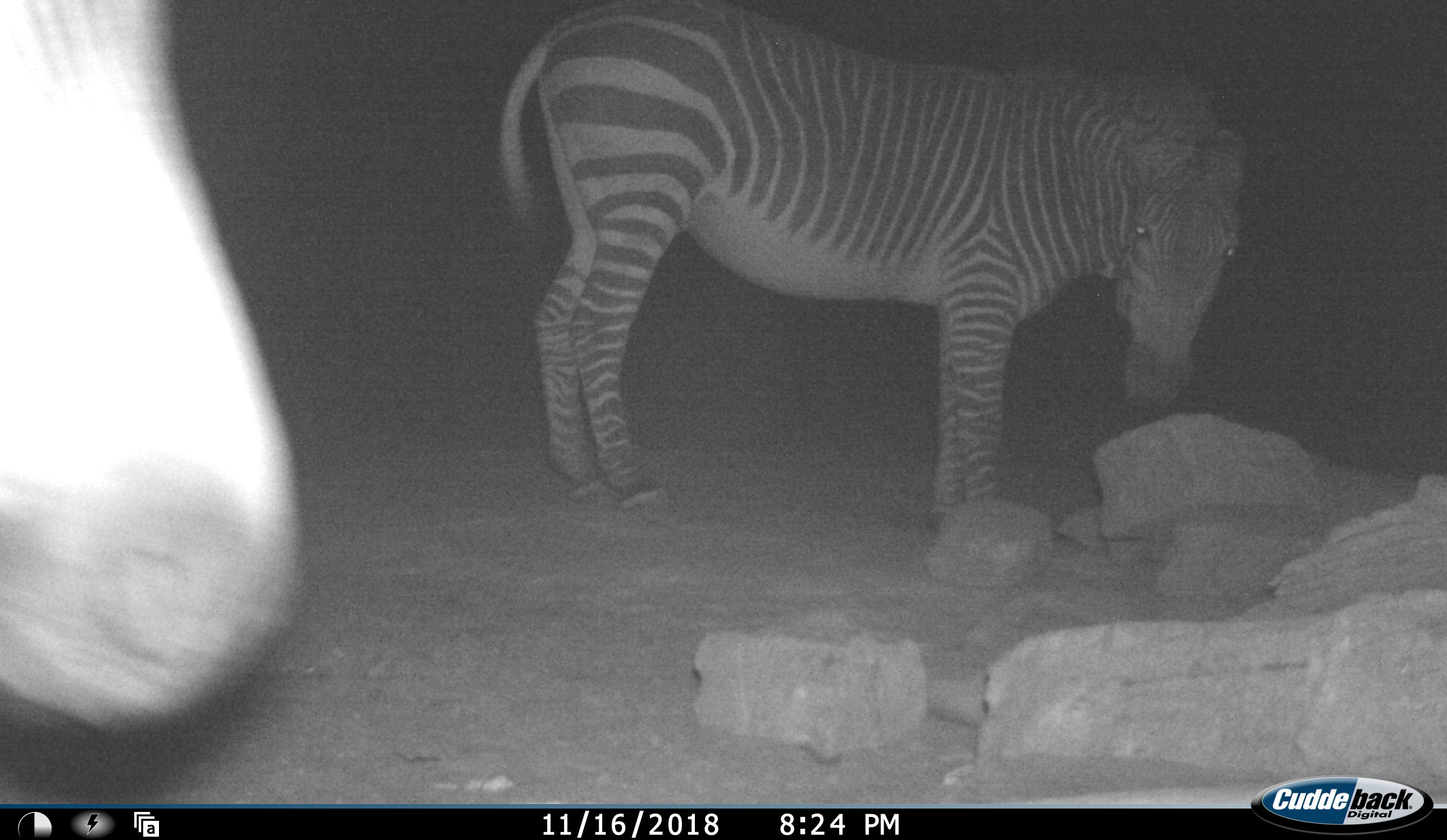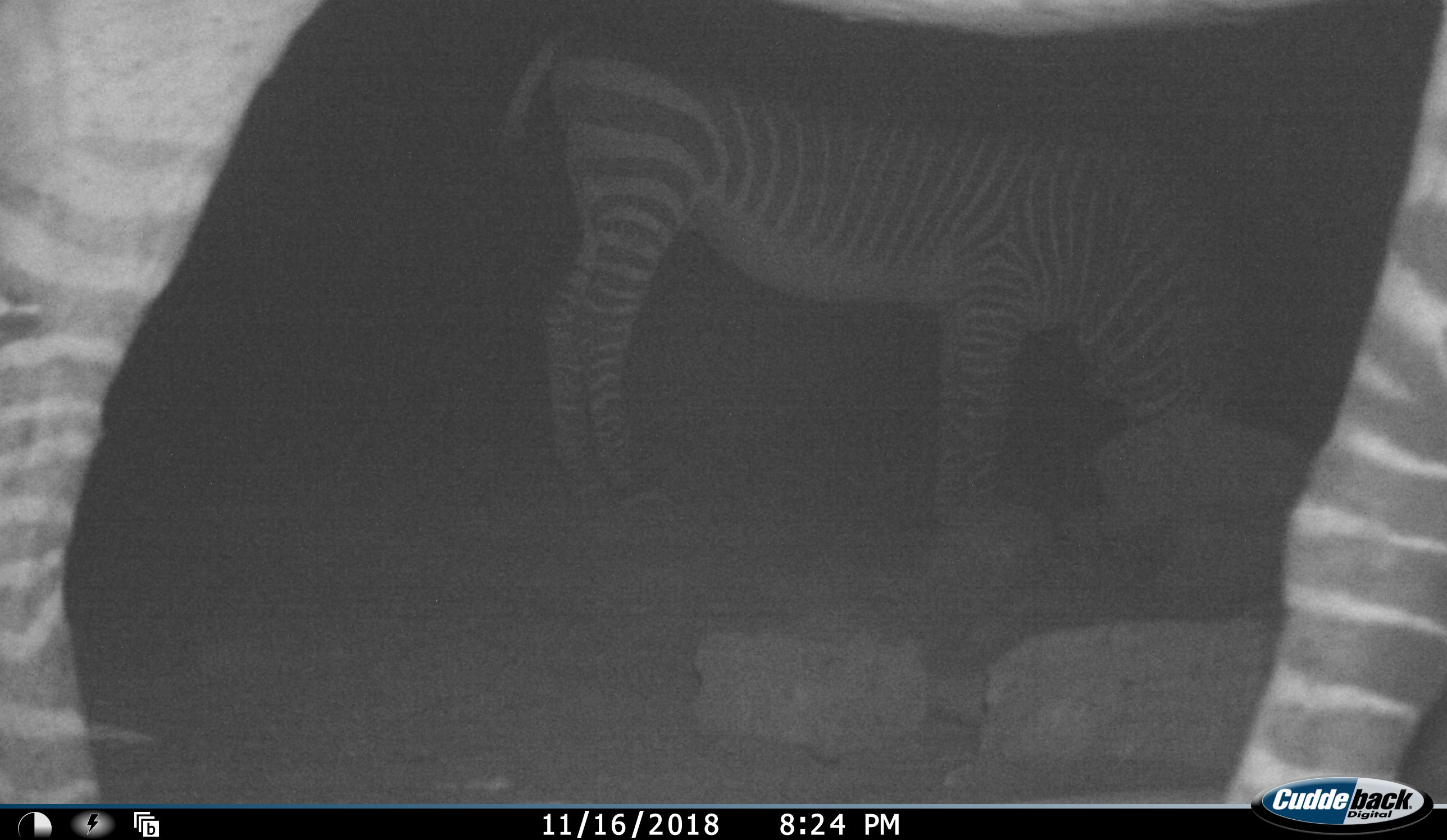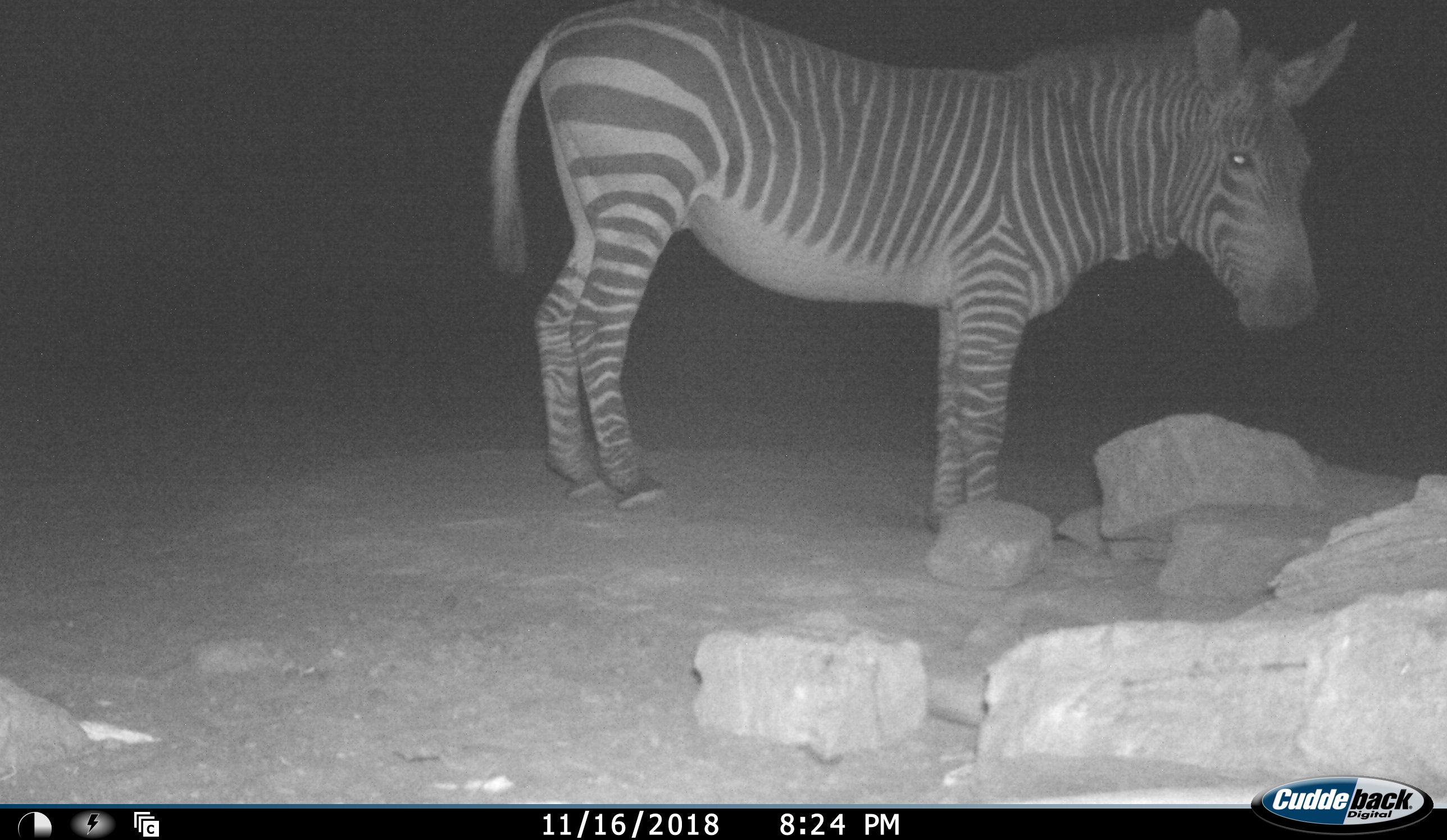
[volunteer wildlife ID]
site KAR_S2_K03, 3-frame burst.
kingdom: Animalia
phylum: Chordata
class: Mammalia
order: Perissodactyla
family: Equidae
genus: Equus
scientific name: Equus zebra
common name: mountain zebra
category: zebramountain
Zebramountain (mountain zebra) (Equus zebra), count 2. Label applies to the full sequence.